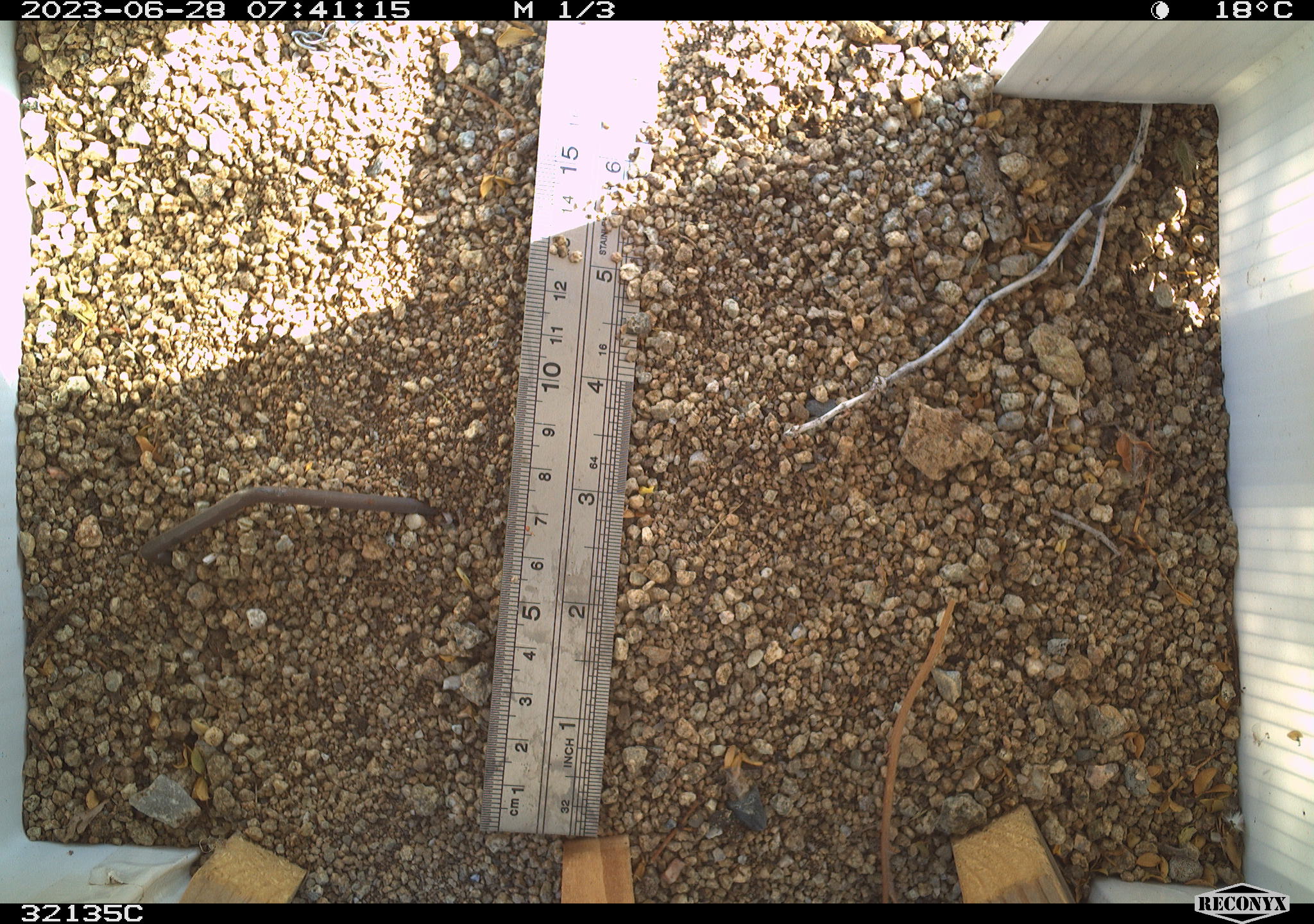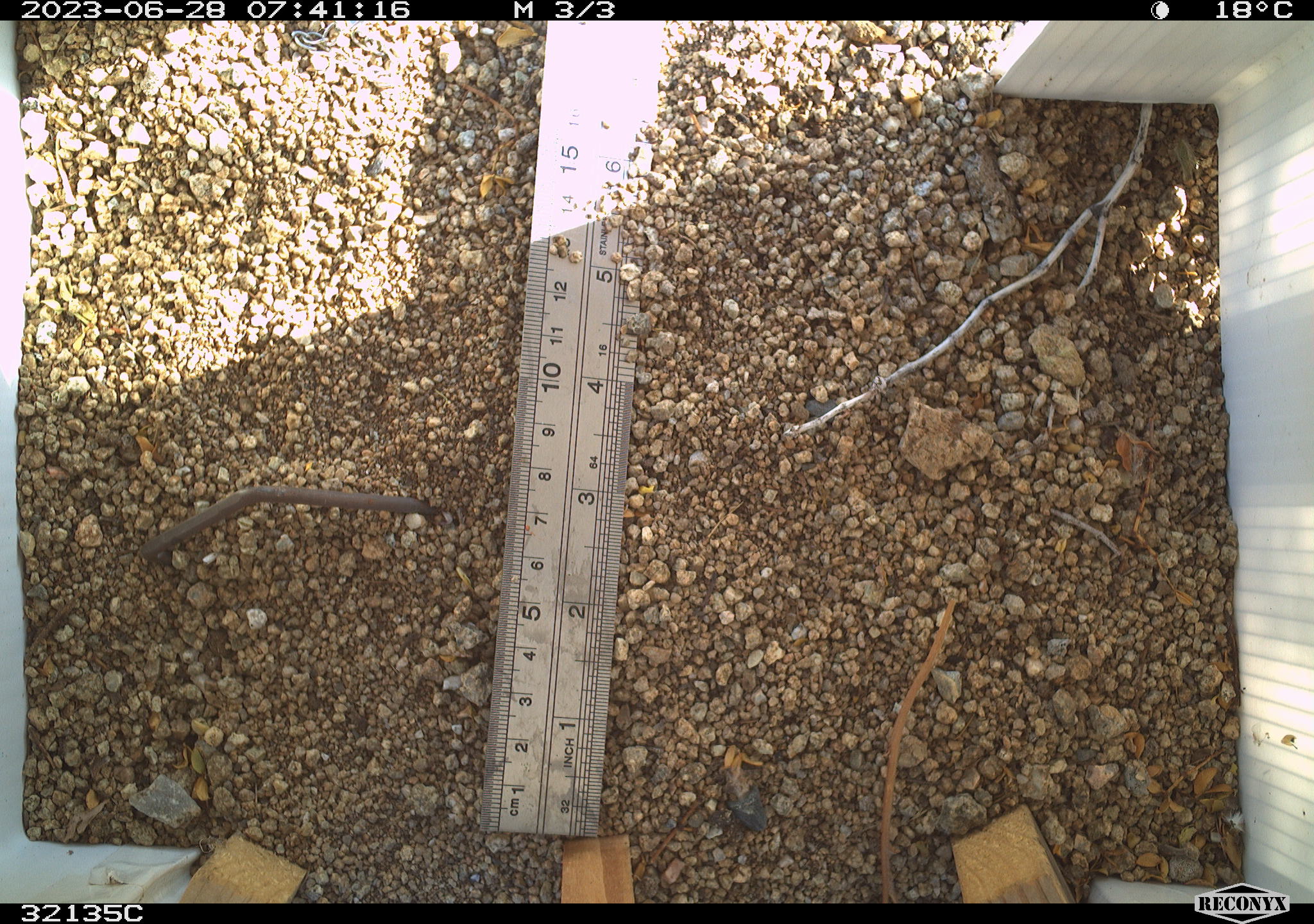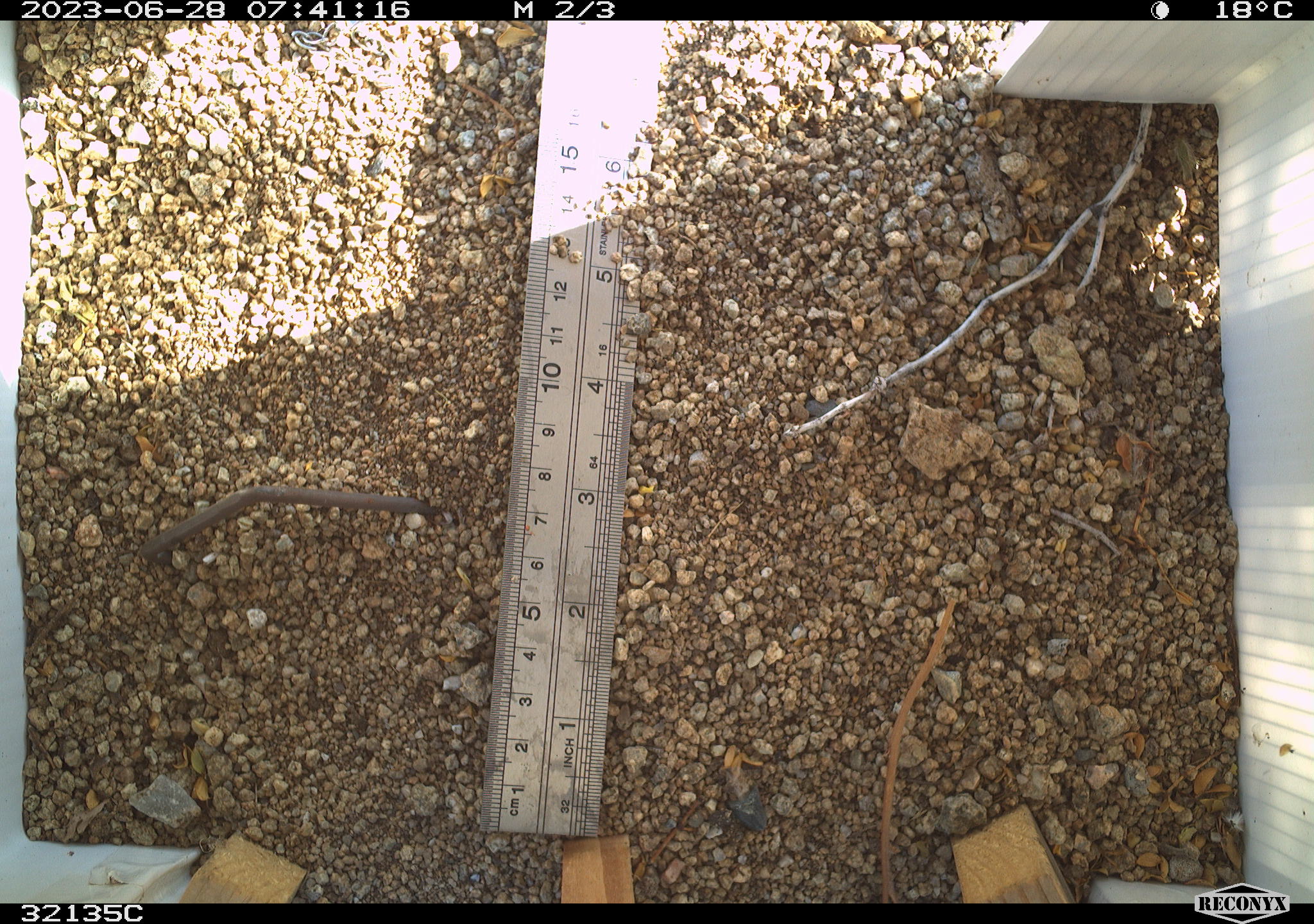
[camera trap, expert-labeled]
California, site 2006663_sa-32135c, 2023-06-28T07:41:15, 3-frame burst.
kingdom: Animalia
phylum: Chordata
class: Aves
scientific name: Aves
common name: bird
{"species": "bird (Aves)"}